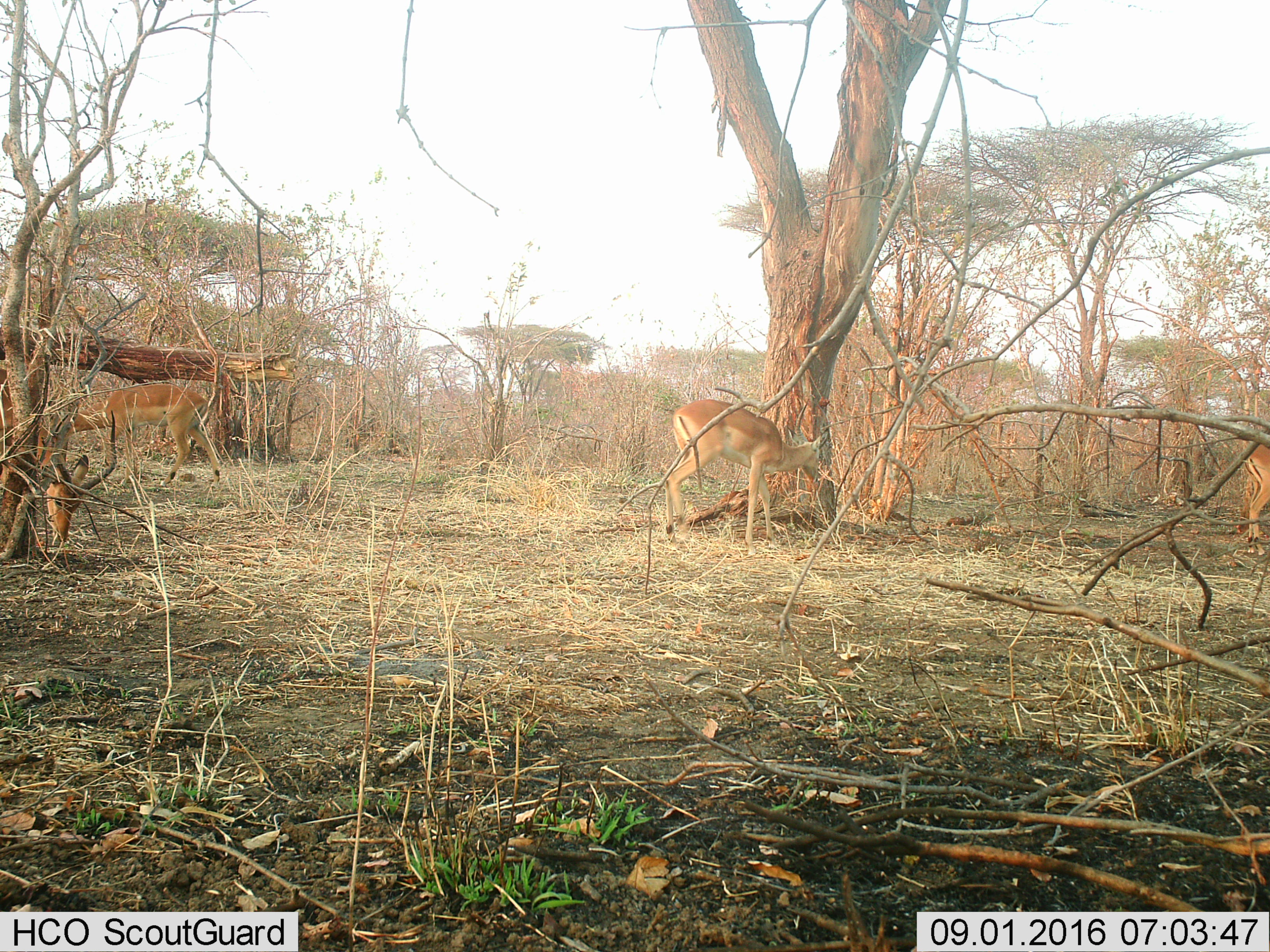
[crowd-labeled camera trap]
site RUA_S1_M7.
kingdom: Animalia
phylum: Chordata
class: Mammalia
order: Artiodactyla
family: Bovidae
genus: Aepyceros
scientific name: Aepyceros melampus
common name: impala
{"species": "impala (Aepyceros melampus)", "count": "4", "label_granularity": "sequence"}